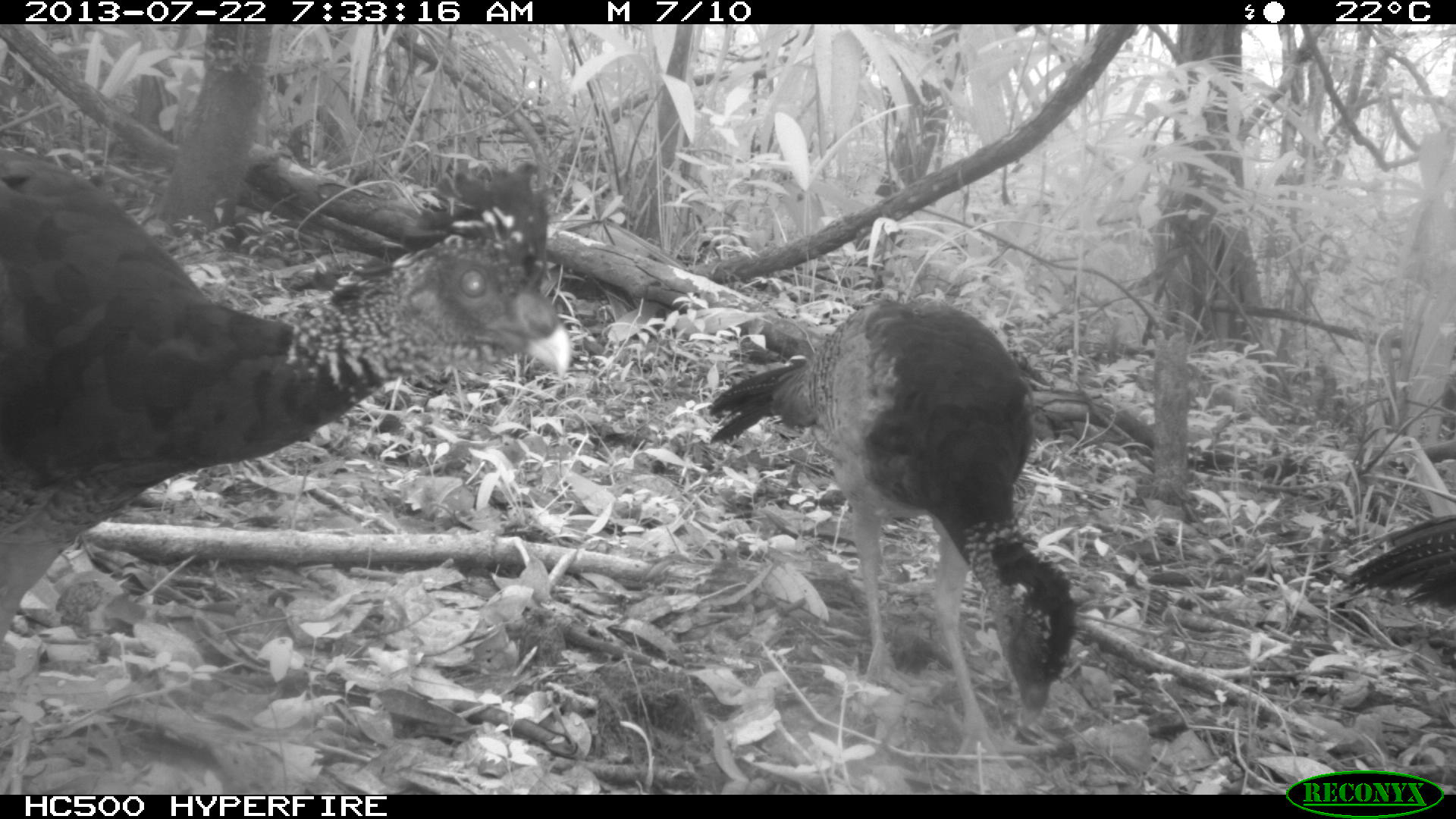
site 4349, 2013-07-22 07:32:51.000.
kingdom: Animalia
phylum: Chordata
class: Aves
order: Galliformes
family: Cracidae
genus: Crax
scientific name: Crax rubra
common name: great curassow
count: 3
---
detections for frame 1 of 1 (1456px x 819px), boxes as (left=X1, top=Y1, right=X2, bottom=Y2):
crax rubra: (left=0, top=156, right=574, bottom=644); (left=703, top=294, right=1077, bottom=772); (left=1342, top=510, right=1456, bottom=614)